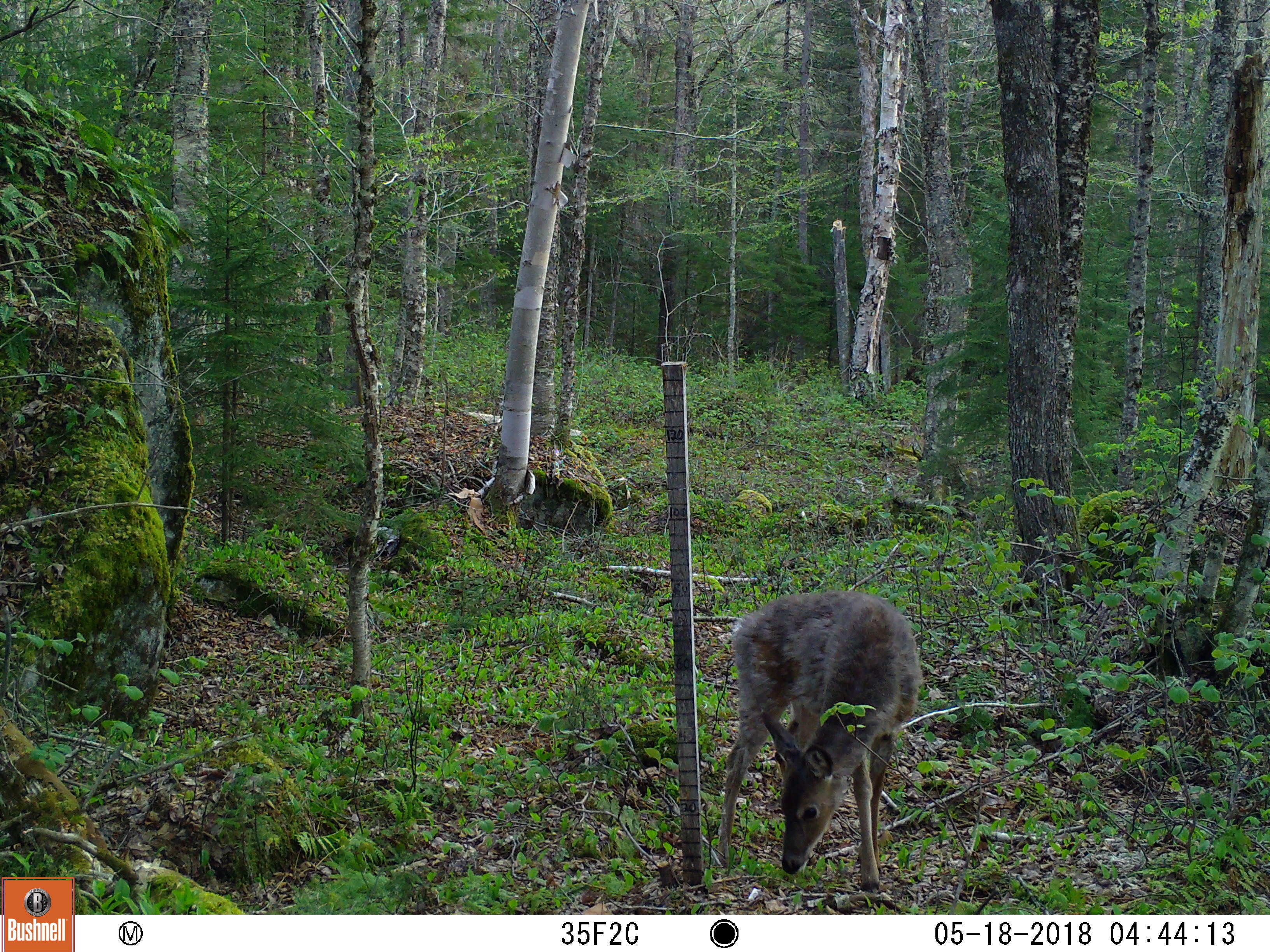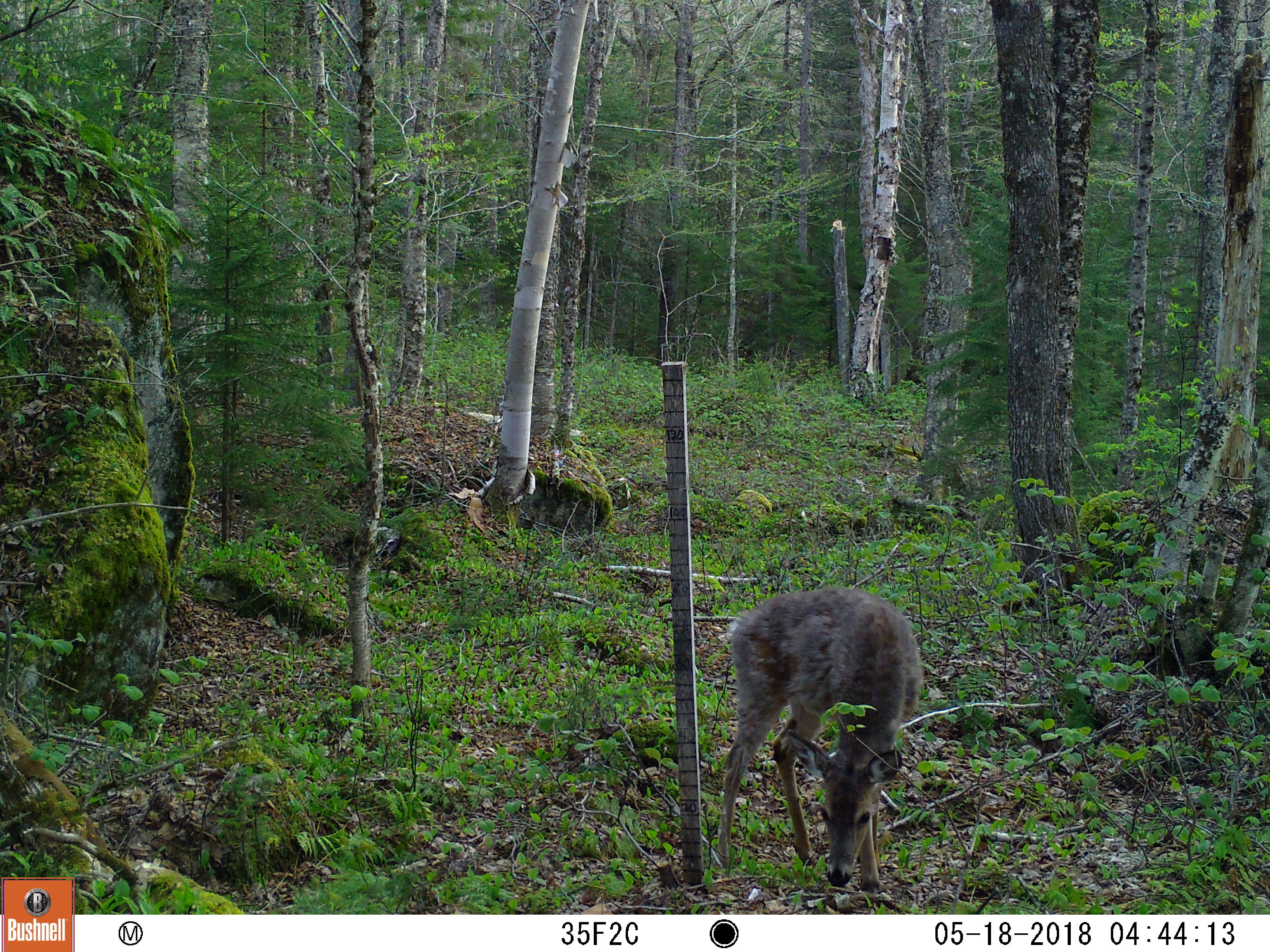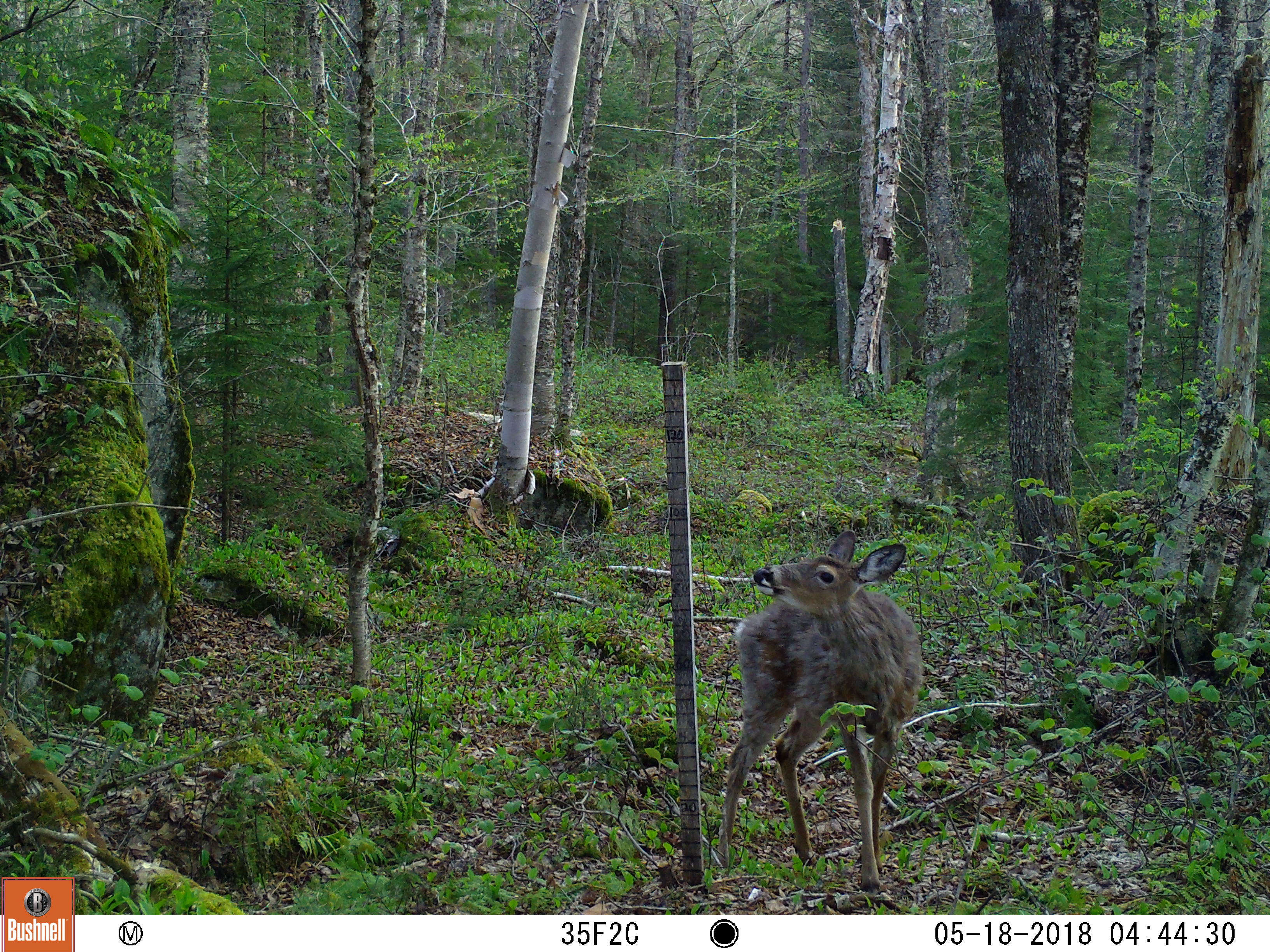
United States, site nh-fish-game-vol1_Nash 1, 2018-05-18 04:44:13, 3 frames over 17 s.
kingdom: Animalia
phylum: Chordata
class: Mammalia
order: Artiodactyla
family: Cervidae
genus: Odocoileus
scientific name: Odocoileus virginianus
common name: white-tailed deer